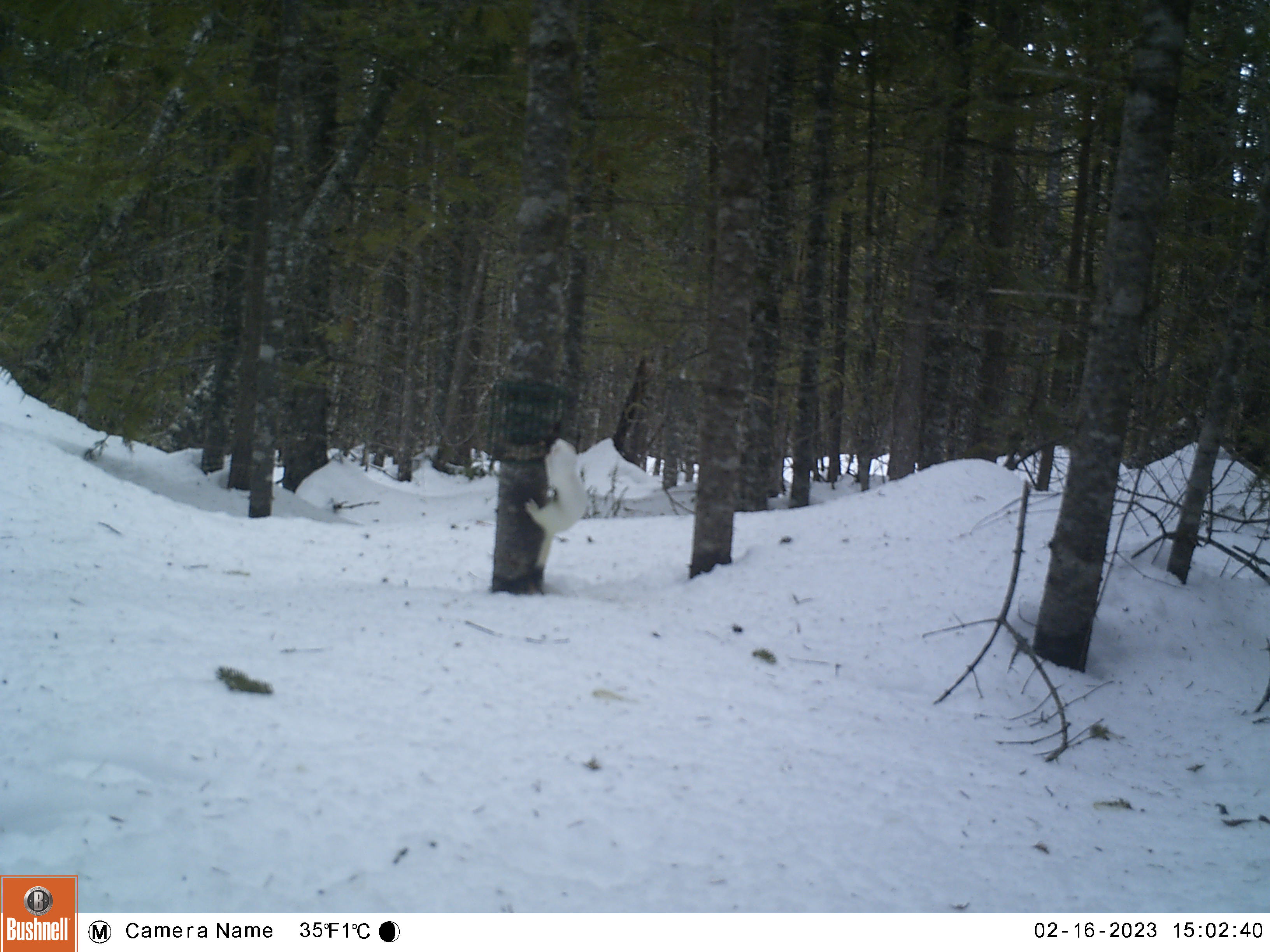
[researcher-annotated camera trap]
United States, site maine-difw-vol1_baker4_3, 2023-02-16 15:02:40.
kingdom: Animalia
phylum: Chordata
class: Mammalia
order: Carnivora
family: Mustelidae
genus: Neogale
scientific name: Neogale frenata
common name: long-tailed weasel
Long-tailed weasel (Neogale frenata).